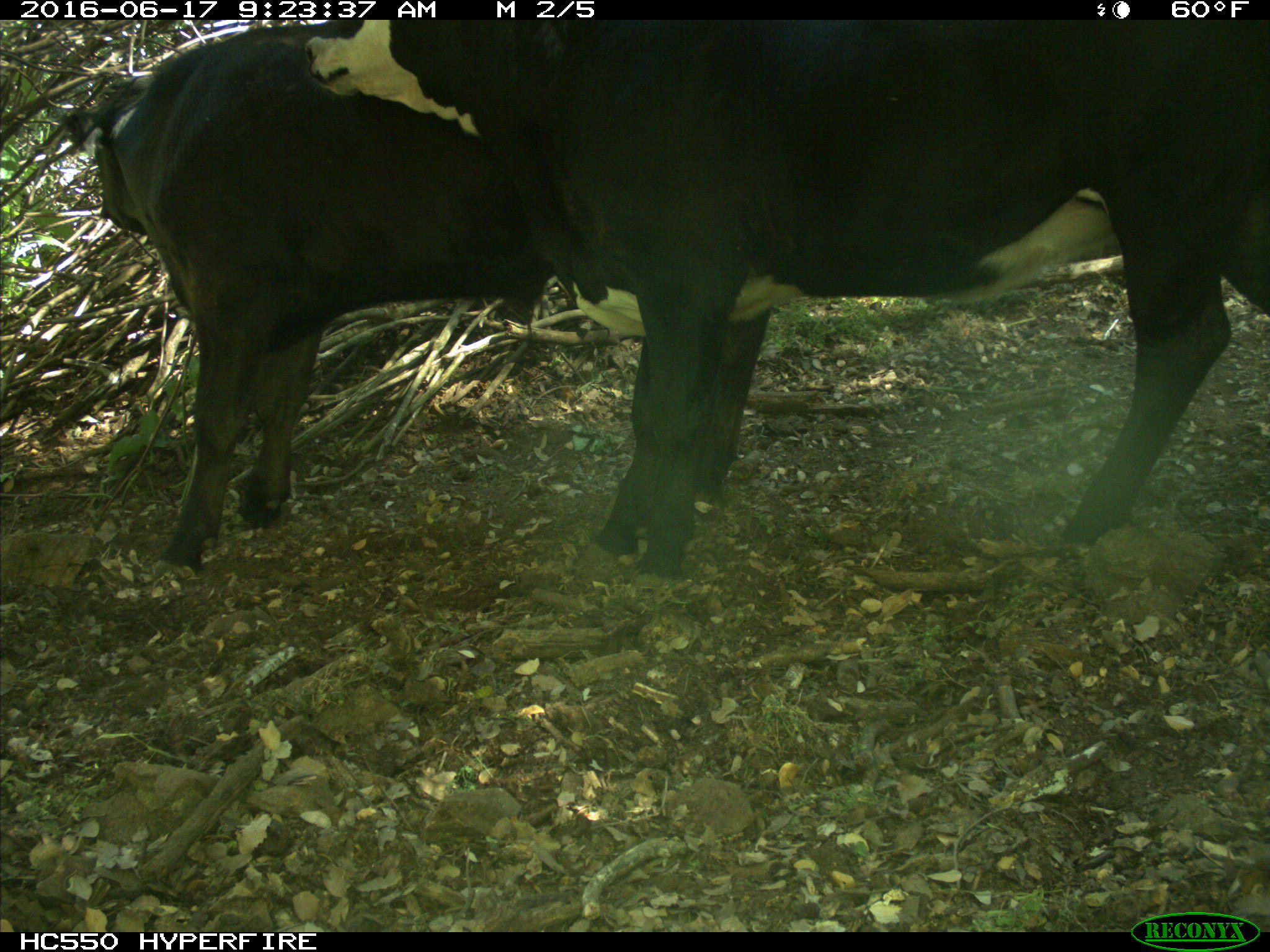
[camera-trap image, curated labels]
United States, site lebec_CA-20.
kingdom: Animalia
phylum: Chordata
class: Mammalia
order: Artiodactyla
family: Bovidae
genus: Bos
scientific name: Bos taurus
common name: domestic cow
Bos taurus (domestic cow).